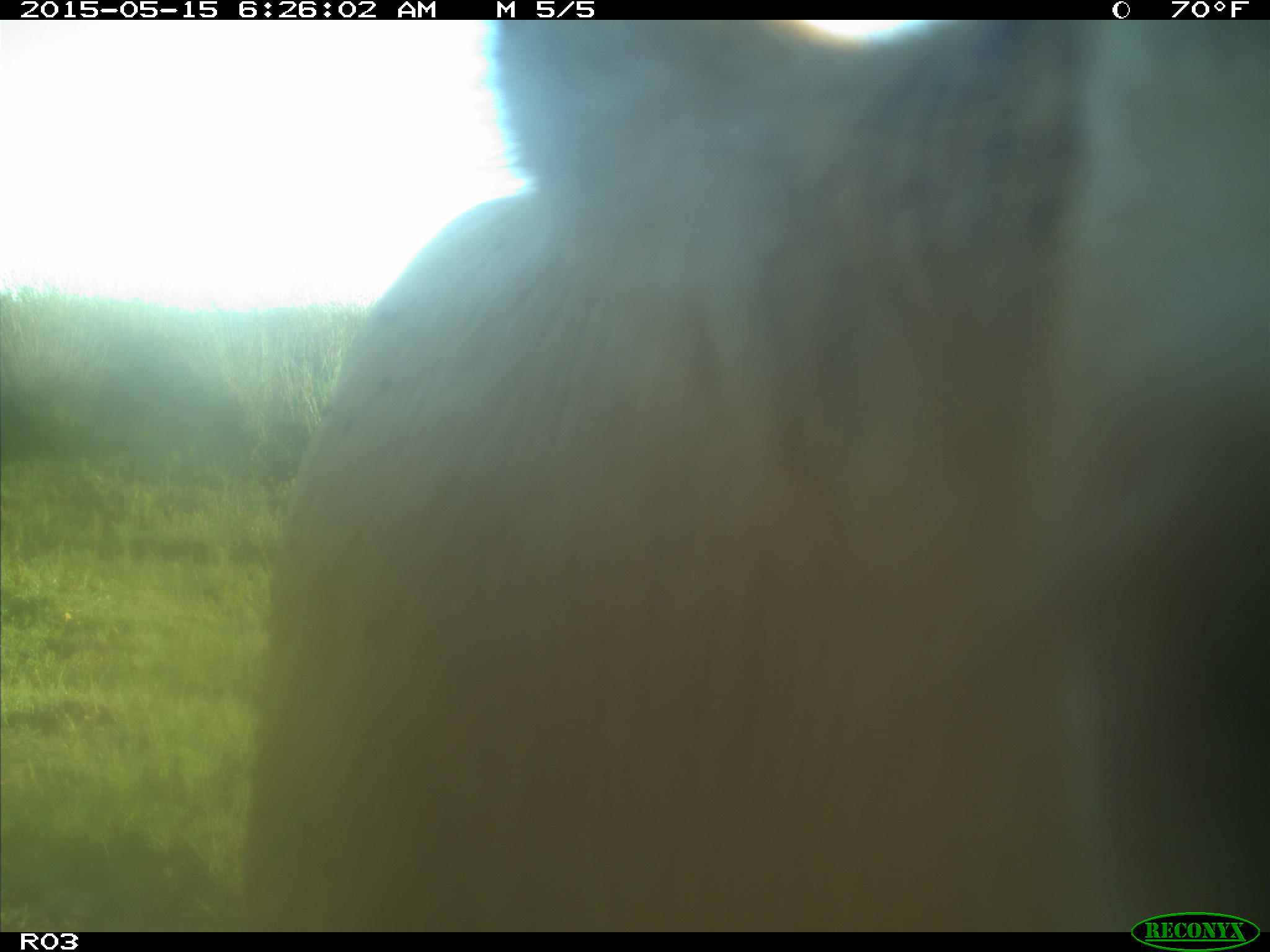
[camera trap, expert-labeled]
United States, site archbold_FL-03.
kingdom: Animalia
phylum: Chordata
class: Mammalia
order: Artiodactyla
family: Bovidae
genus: Bos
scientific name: Bos taurus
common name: domestic cow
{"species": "Bos taurus (domestic cow)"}